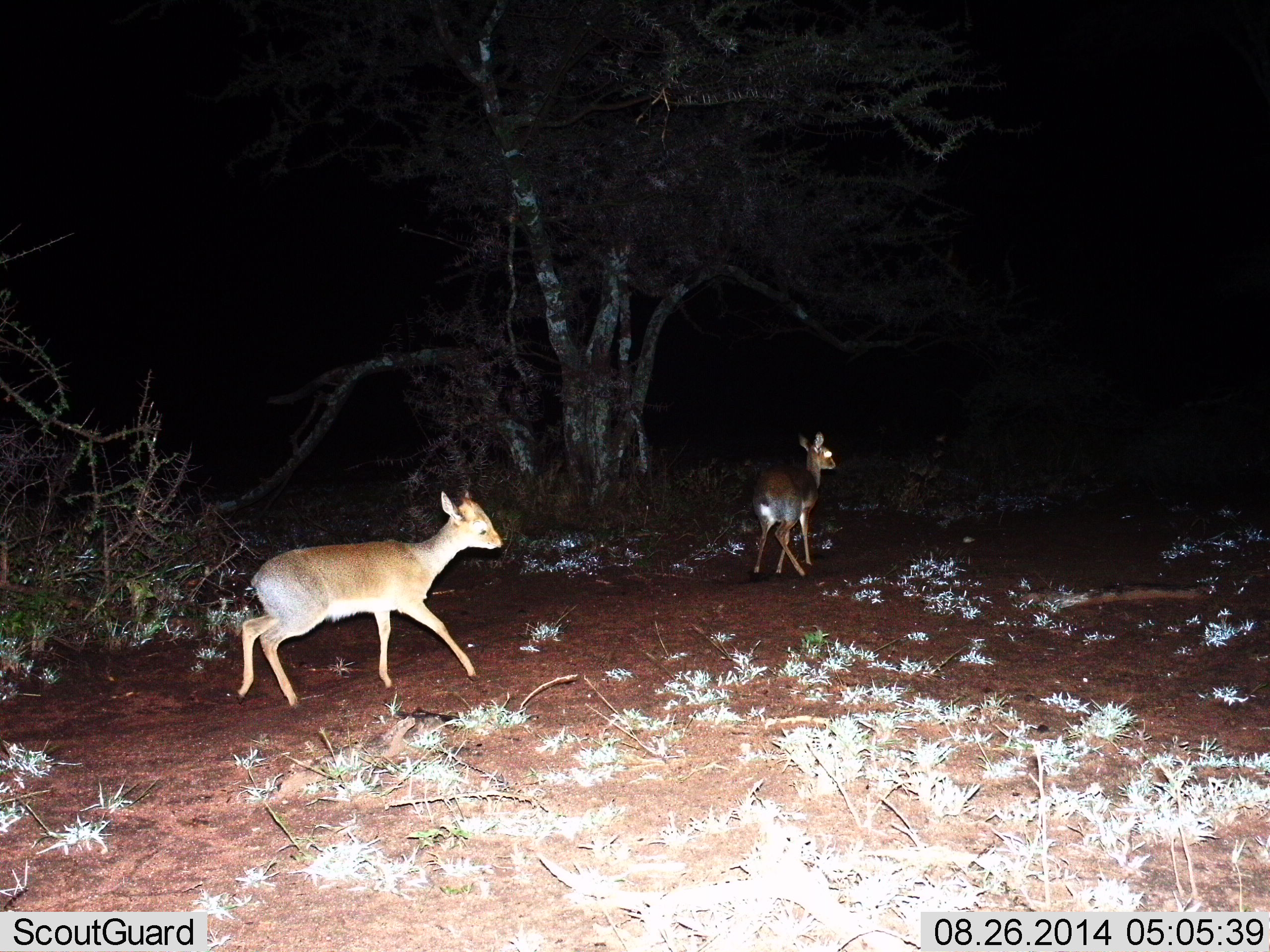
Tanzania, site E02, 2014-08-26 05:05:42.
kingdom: Animalia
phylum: Chordata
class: Mammalia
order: Artiodactyla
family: Bovidae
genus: Madoqua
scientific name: Madoqua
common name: dikdik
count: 2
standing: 30%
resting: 0%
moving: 90%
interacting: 0%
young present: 0%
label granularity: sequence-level